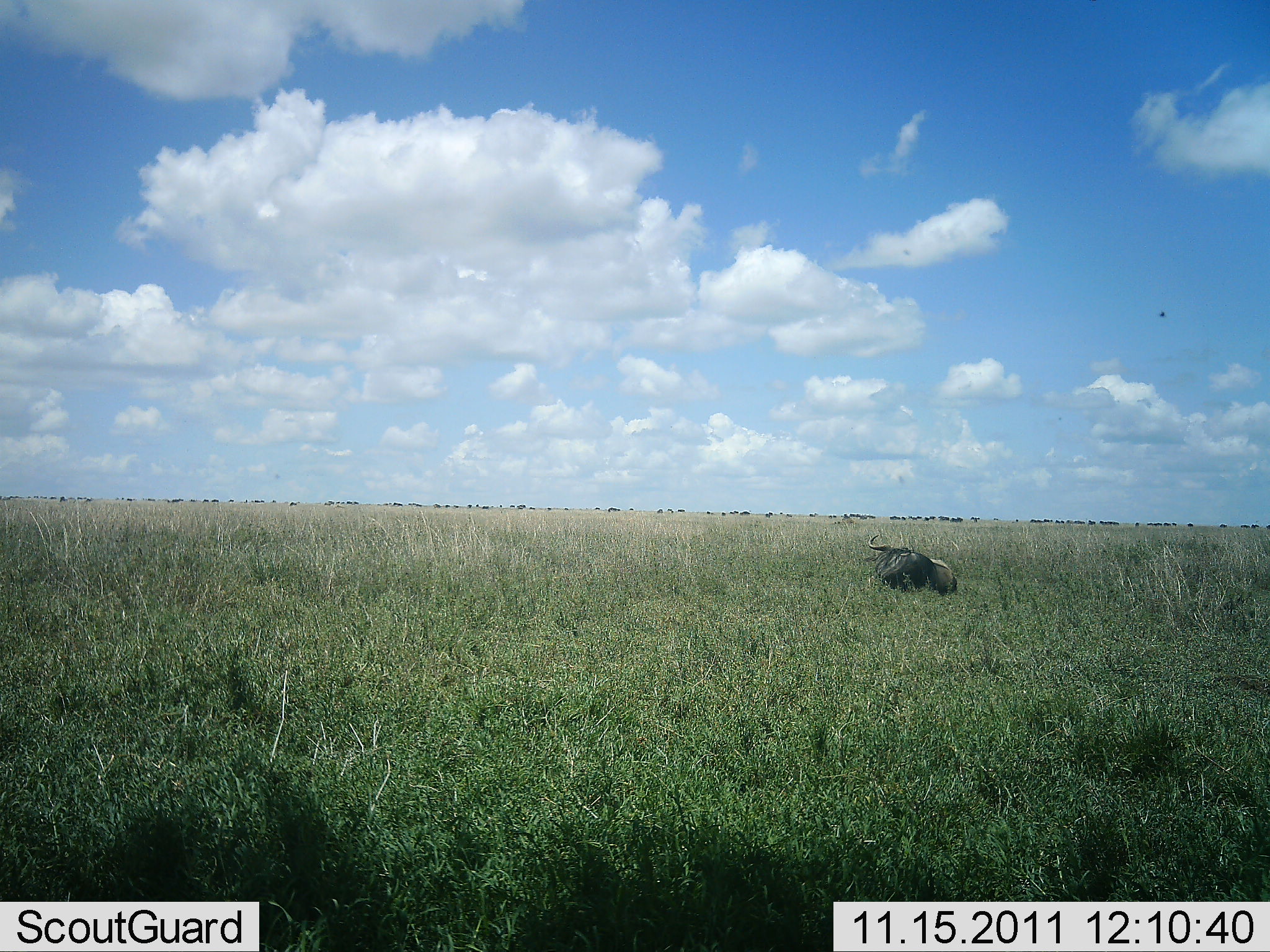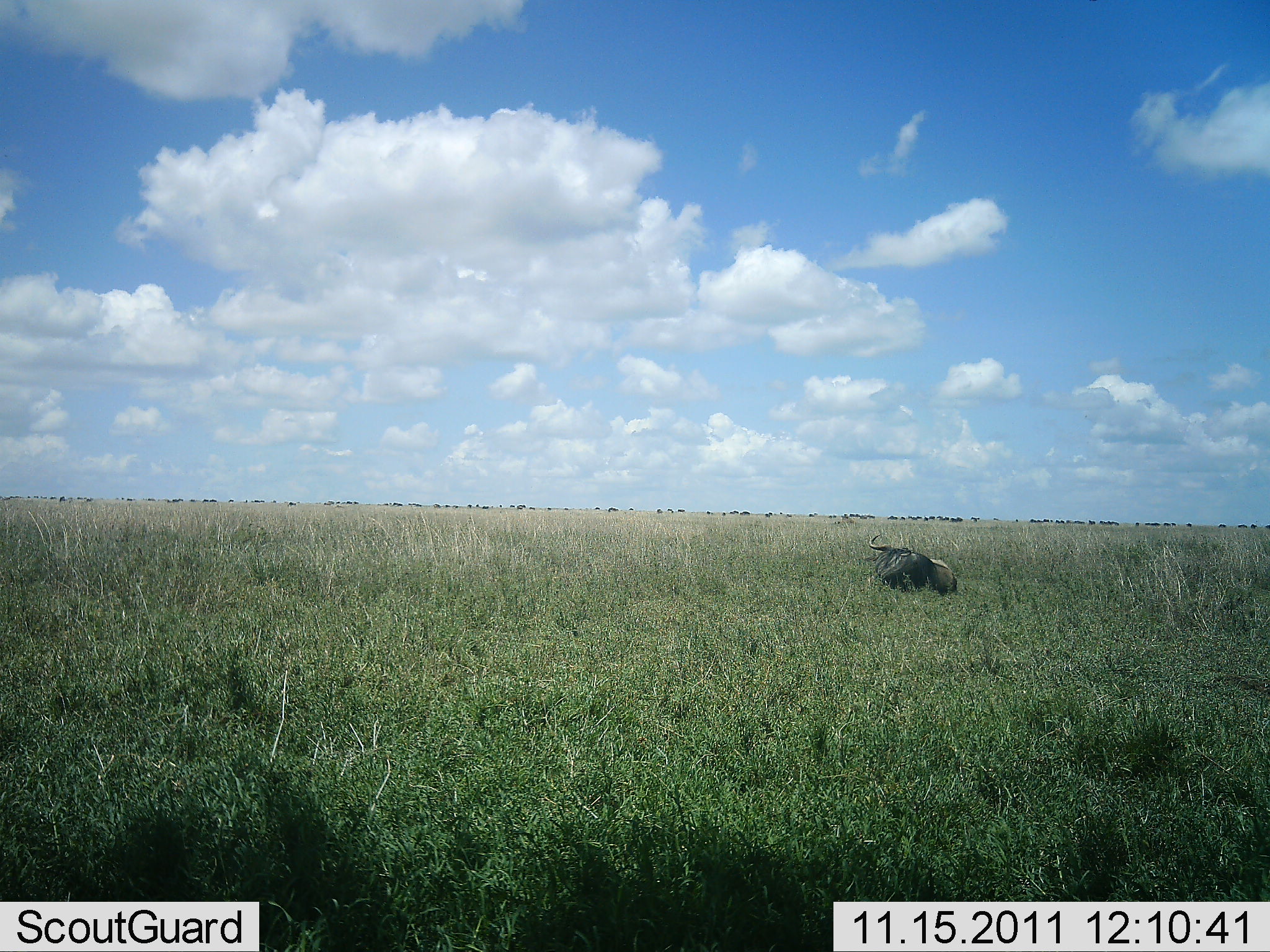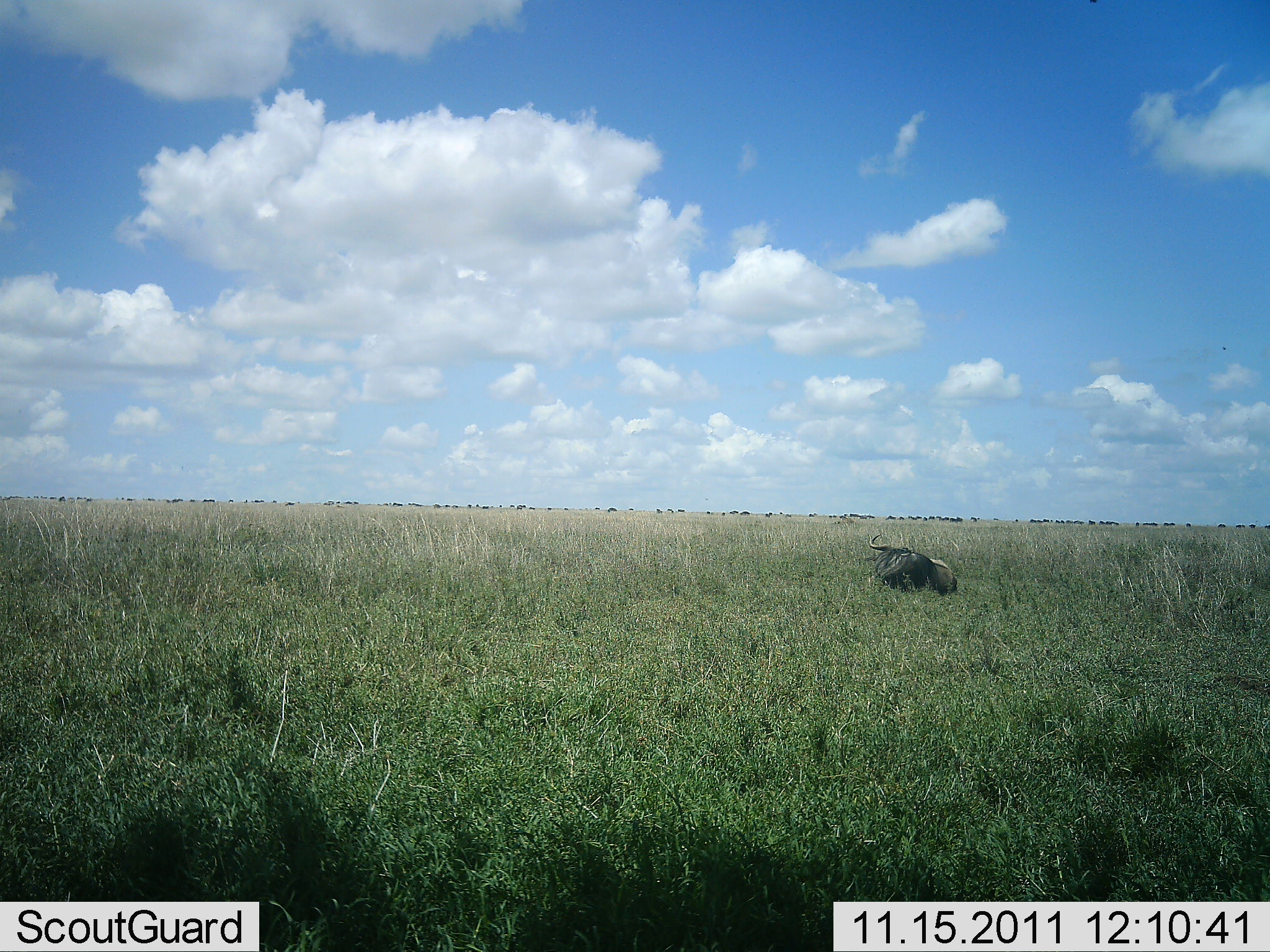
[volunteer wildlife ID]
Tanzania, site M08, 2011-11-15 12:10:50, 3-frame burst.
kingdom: Animalia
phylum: Chordata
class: Mammalia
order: Artiodactyla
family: Bovidae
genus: Connochaetes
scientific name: Connochaetes taurinus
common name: blue wildebeest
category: wildebeest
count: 1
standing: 6%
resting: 94%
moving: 12%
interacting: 0%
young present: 0%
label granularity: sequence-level